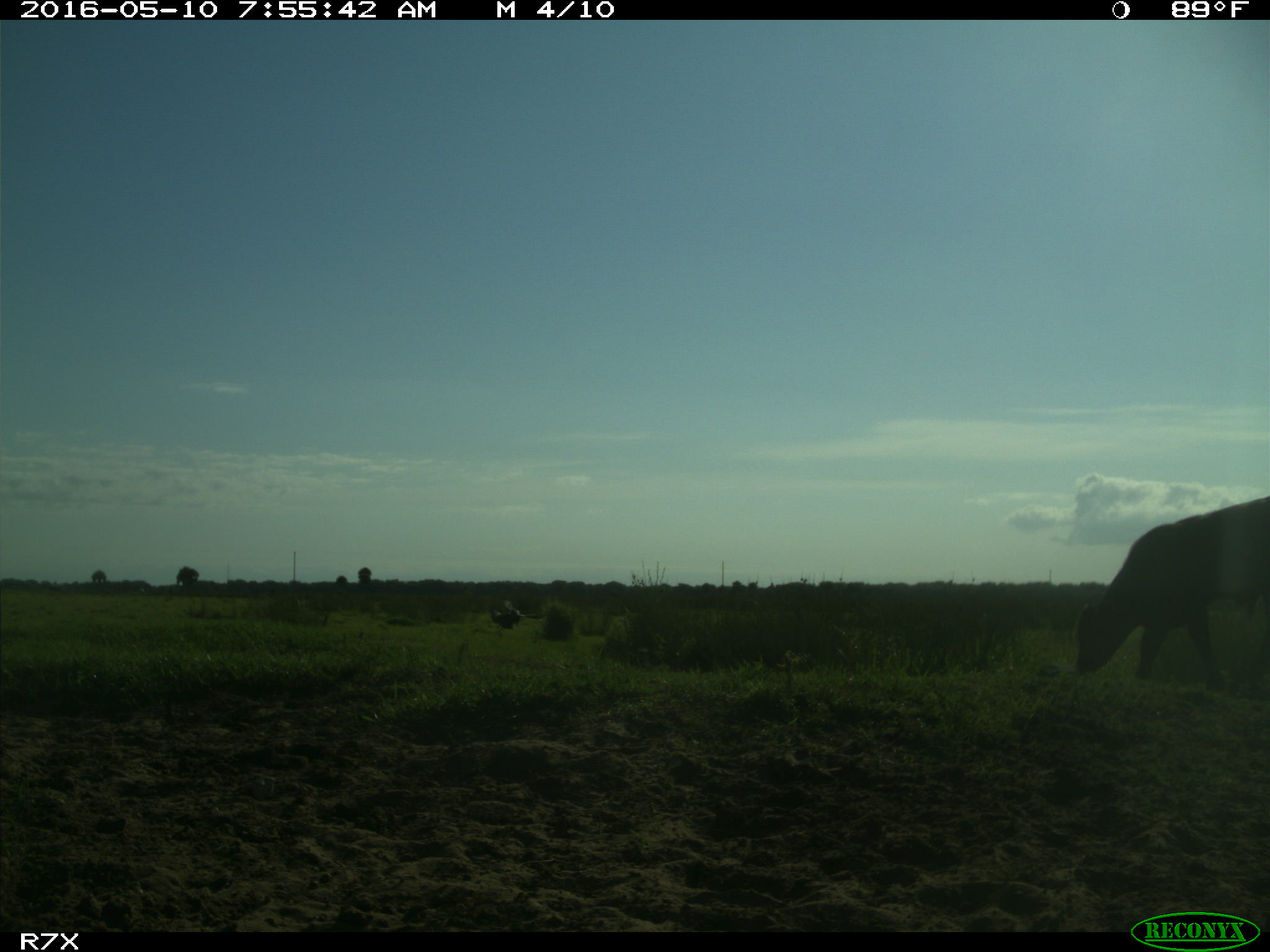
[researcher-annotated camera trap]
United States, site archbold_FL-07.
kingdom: Animalia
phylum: Chordata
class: Mammalia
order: Artiodactyla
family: Bovidae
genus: Bos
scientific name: Bos taurus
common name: domestic cow